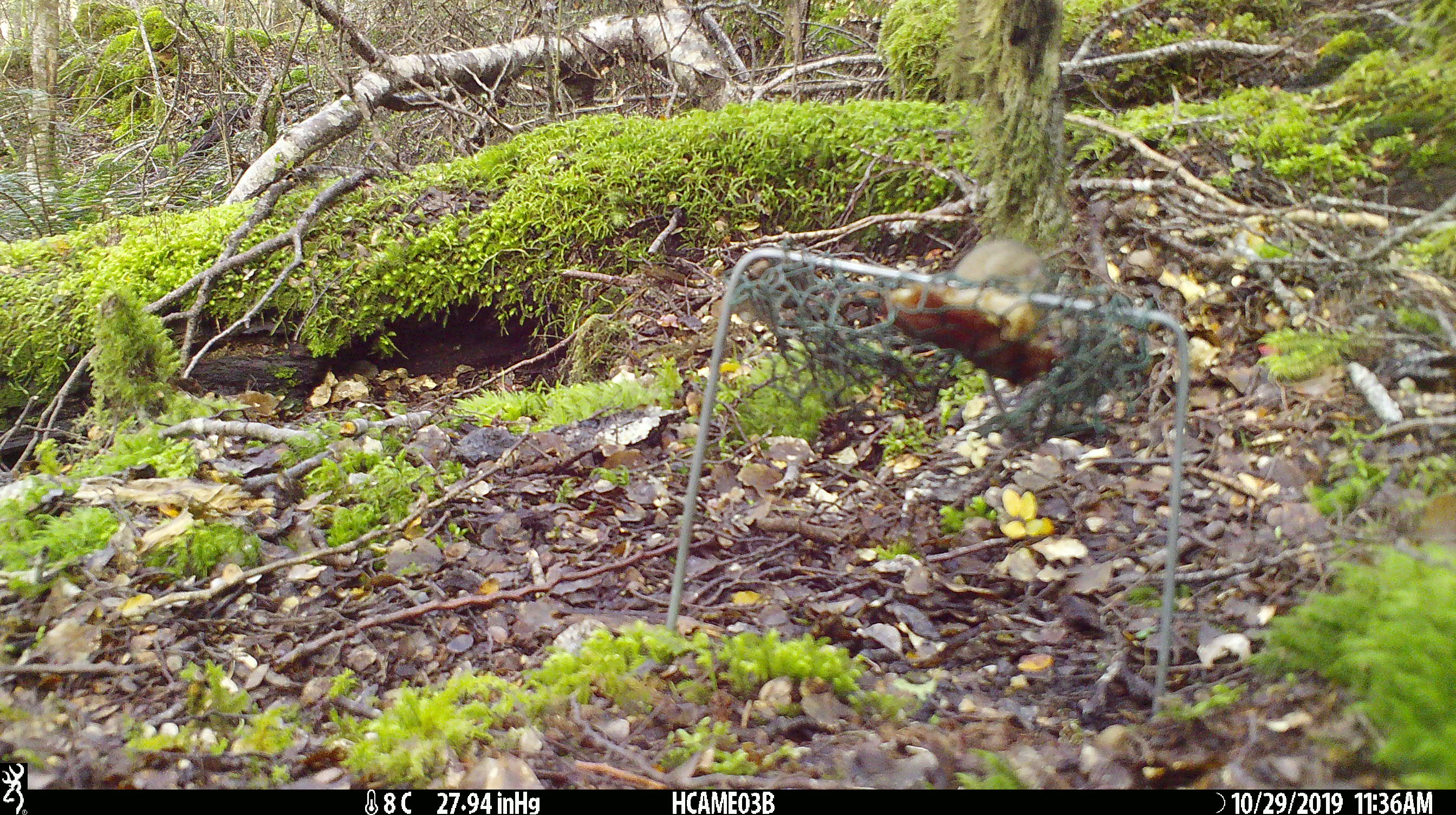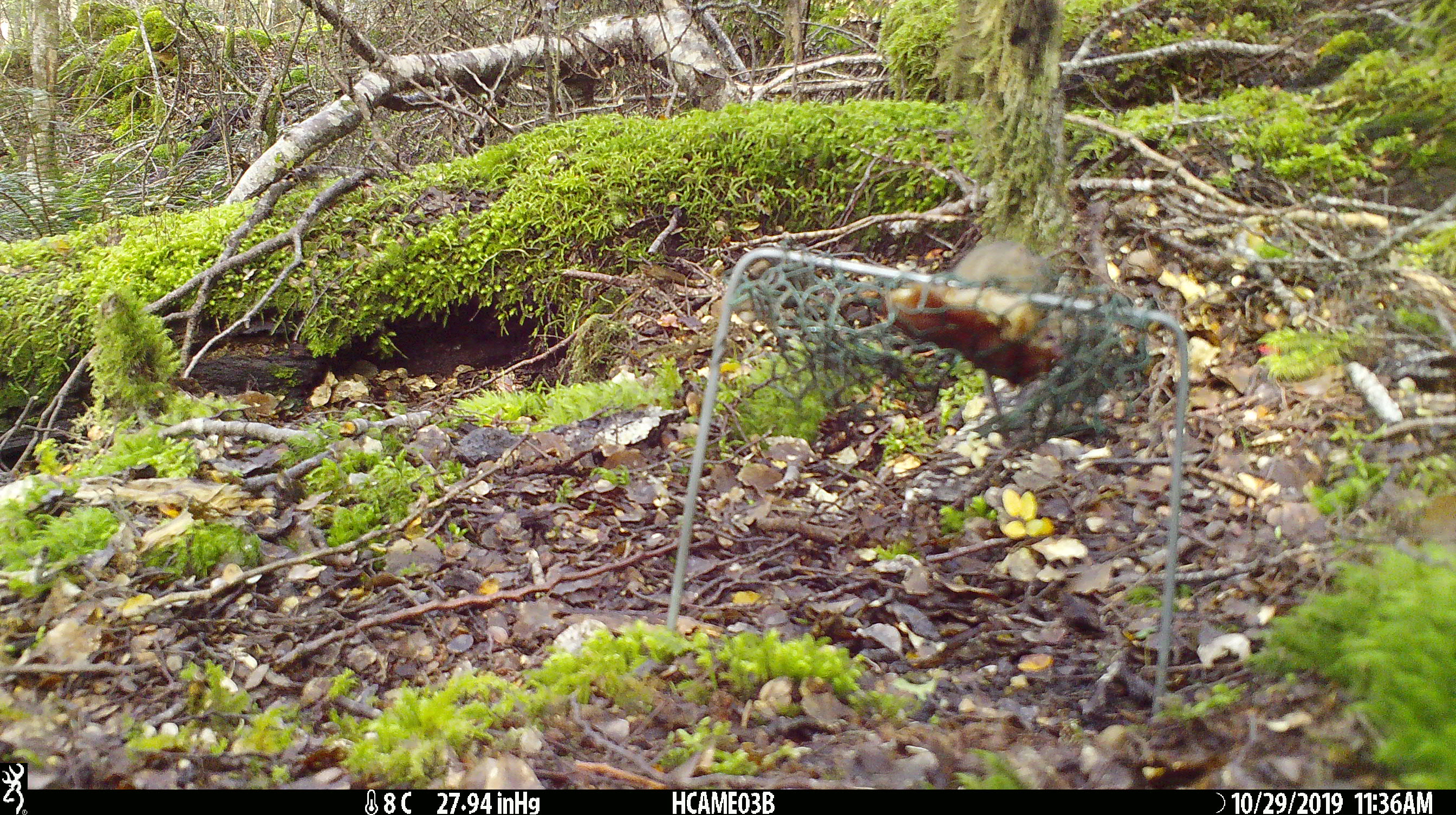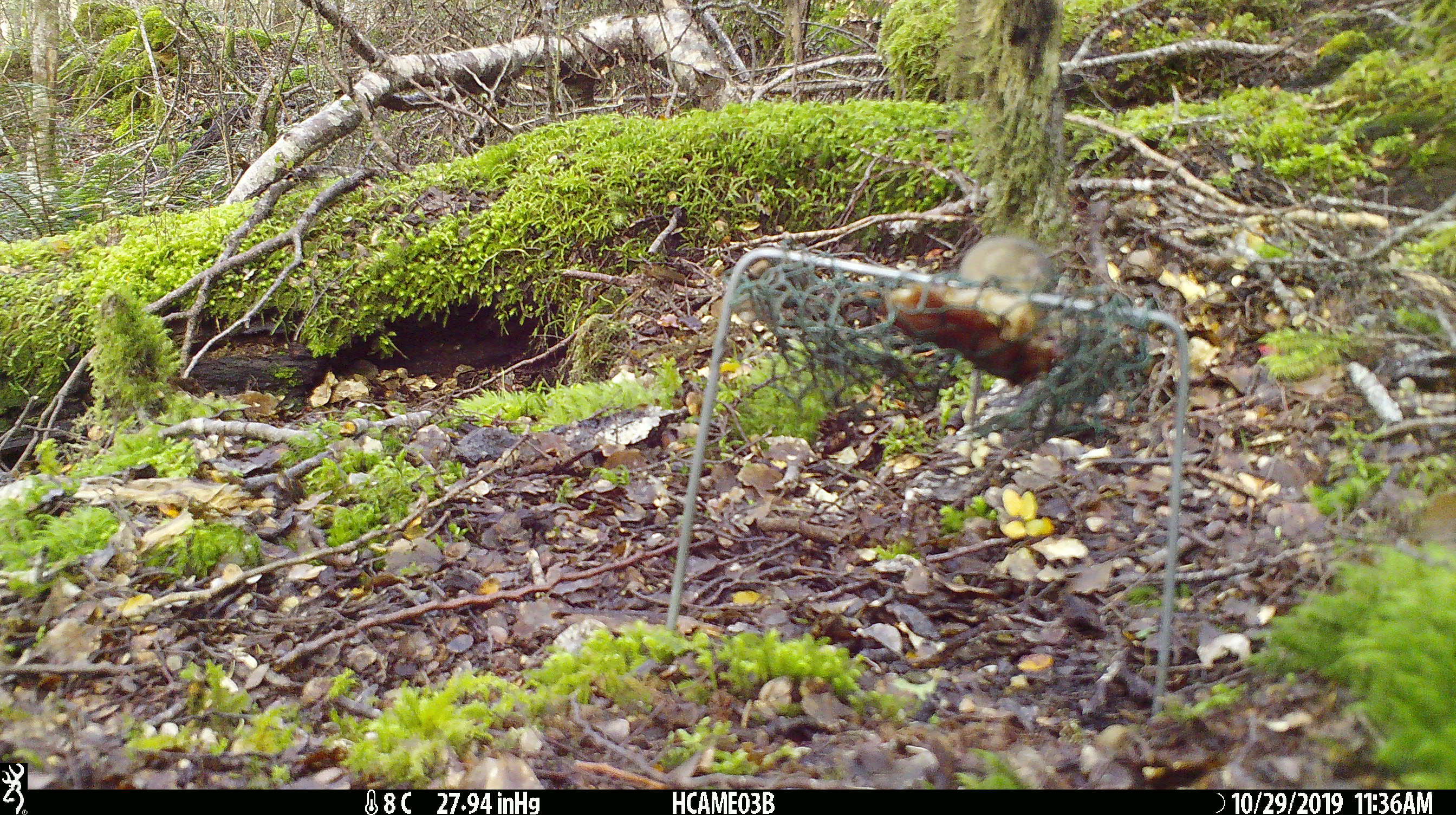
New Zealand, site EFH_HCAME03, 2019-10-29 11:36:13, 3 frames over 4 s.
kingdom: Animalia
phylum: Chordata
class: Mammalia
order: Rodentia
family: Muridae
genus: Mus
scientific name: Mus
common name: mouse